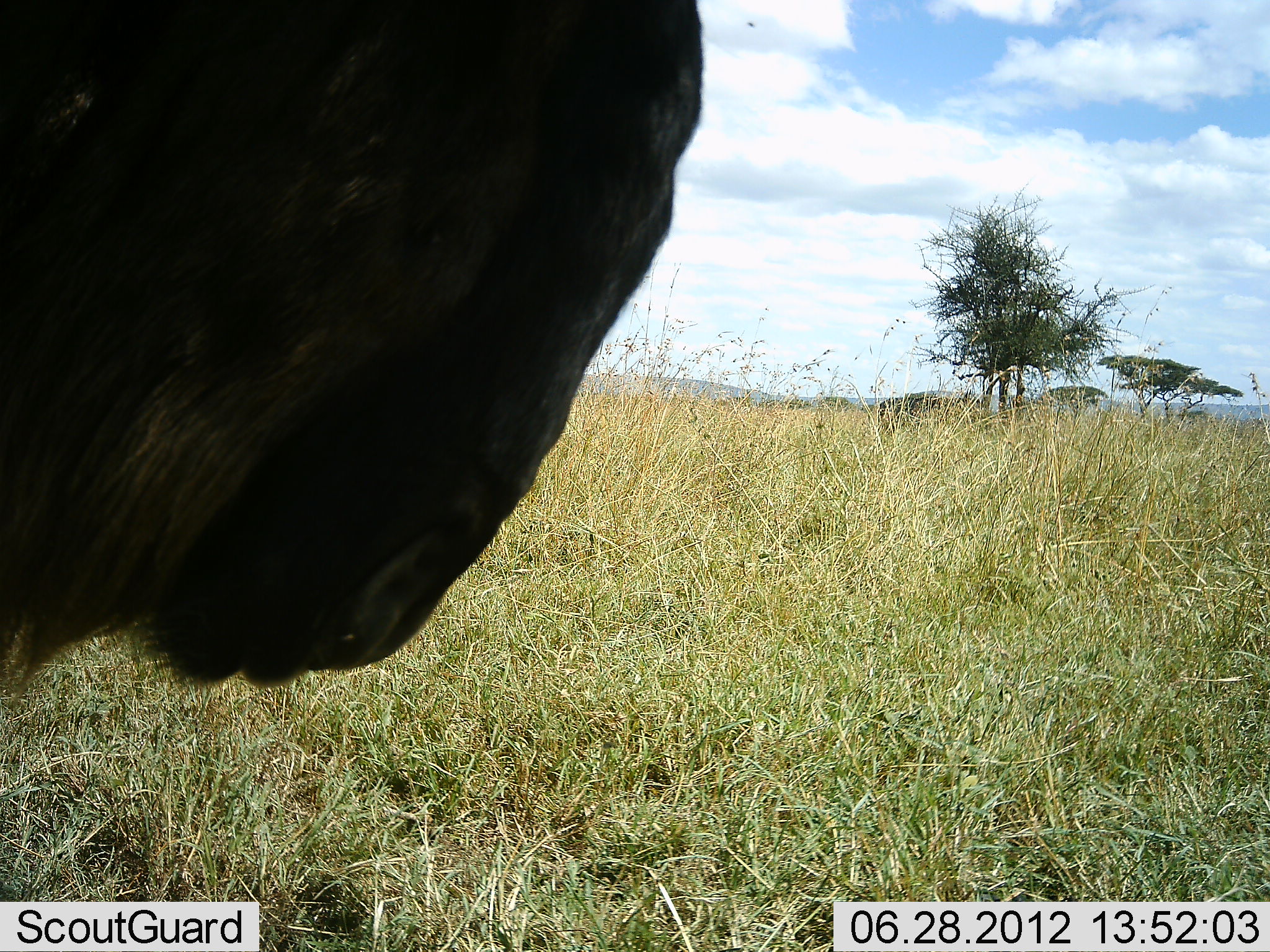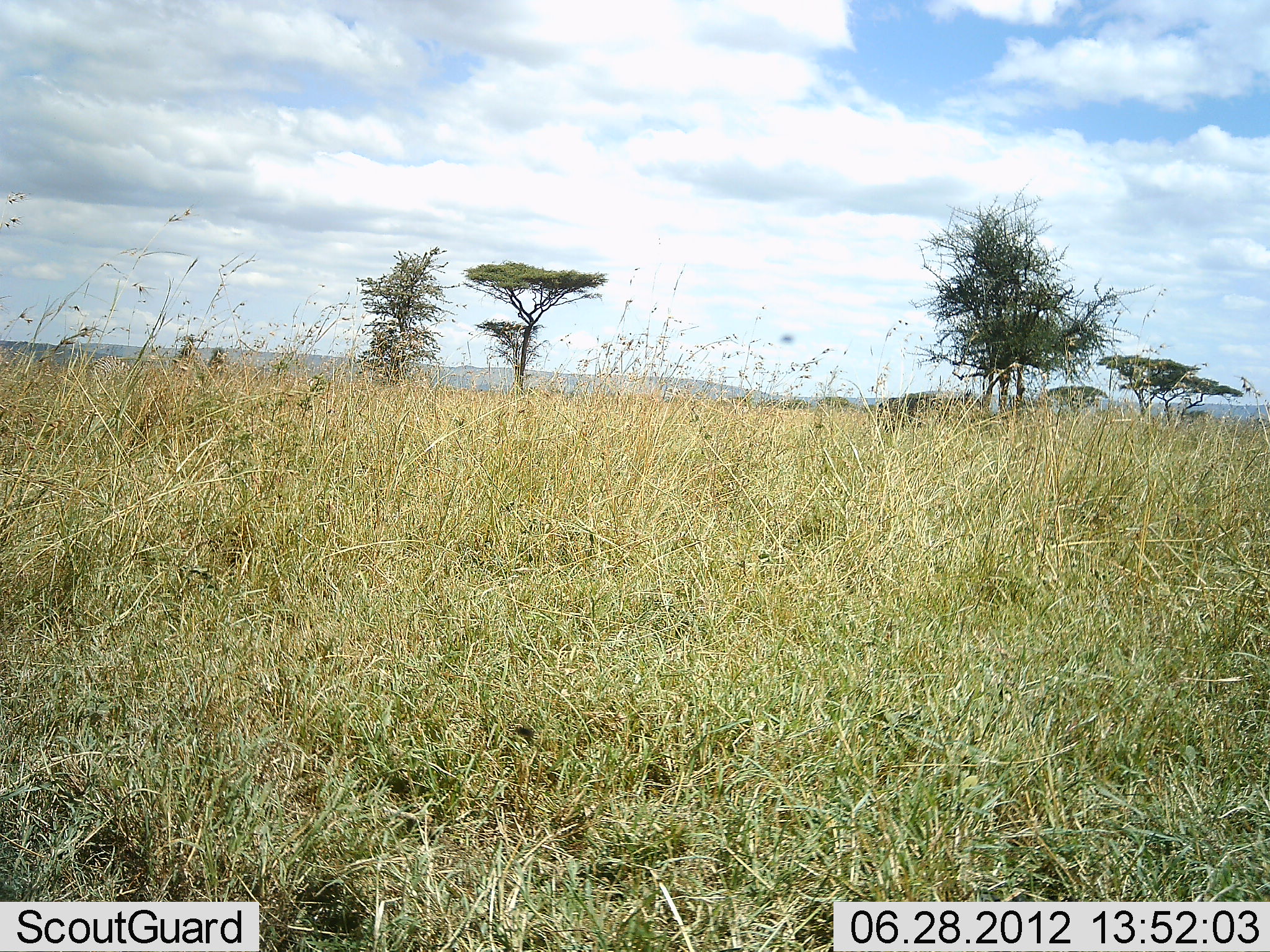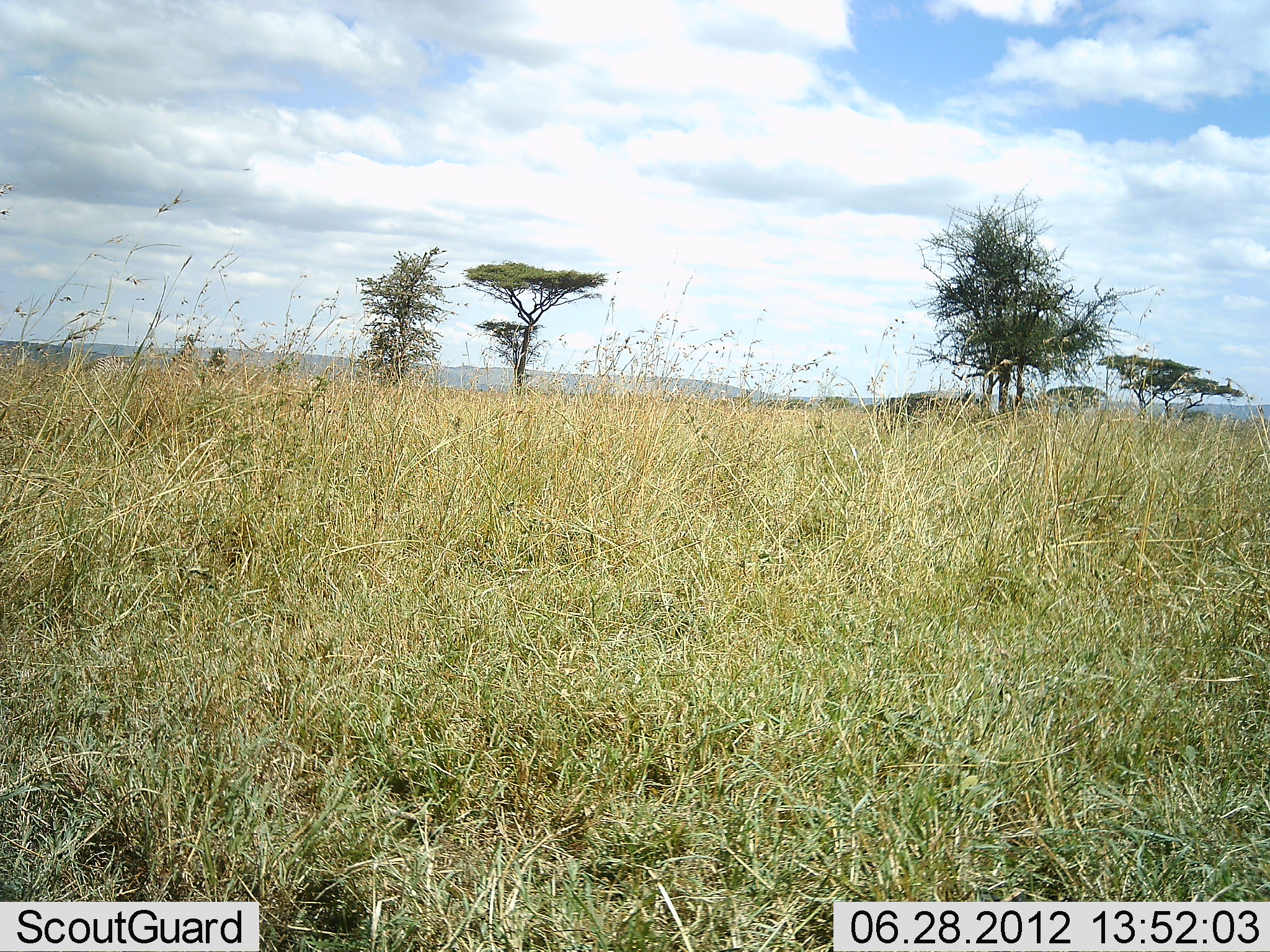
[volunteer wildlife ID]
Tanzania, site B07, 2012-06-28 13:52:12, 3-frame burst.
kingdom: Animalia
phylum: Chordata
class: Mammalia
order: Artiodactyla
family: Bovidae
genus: Connochaetes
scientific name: Connochaetes taurinus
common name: blue wildebeest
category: wildebeest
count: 1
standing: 20%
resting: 0%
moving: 90%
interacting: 0%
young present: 0%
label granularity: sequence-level